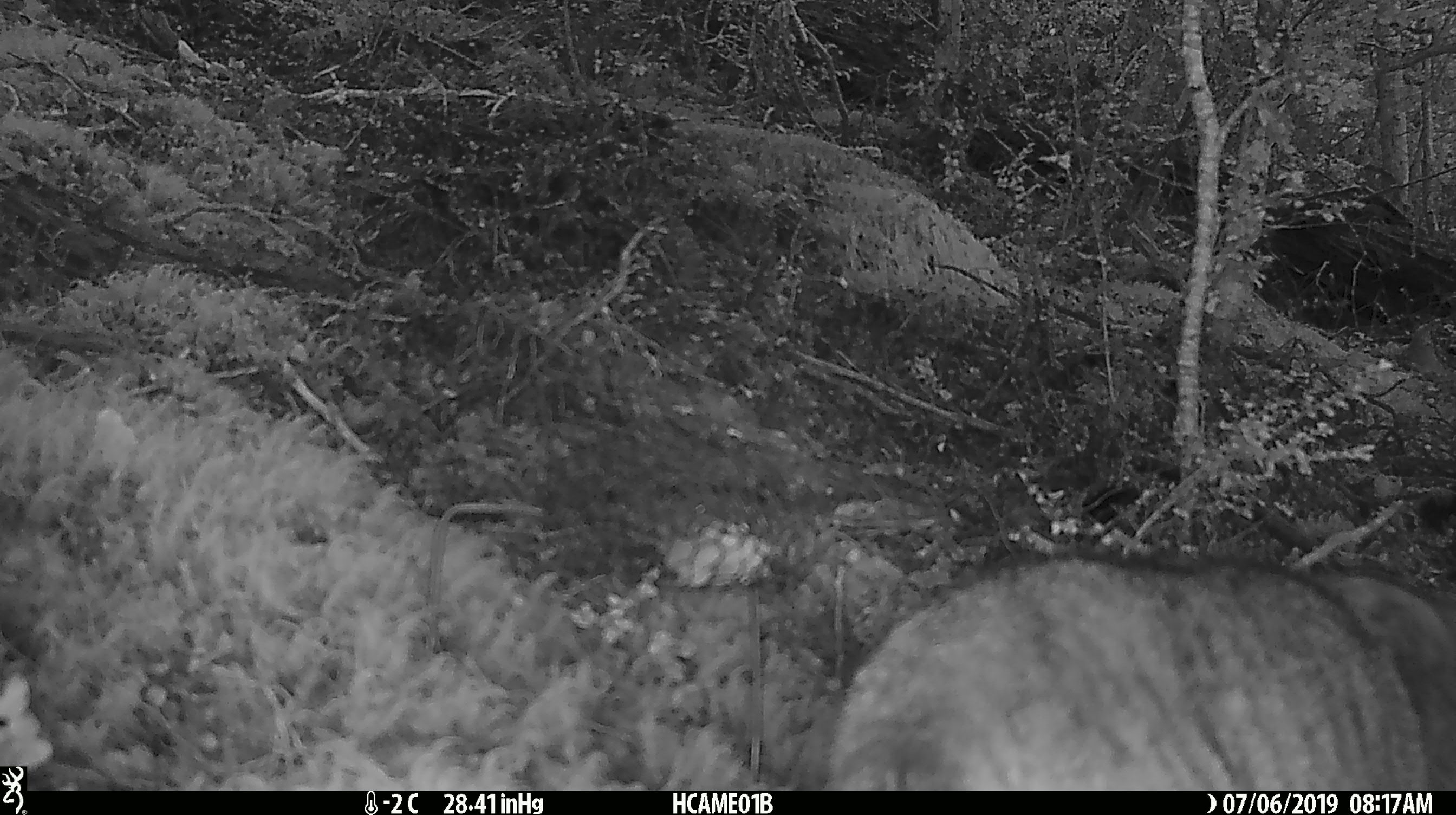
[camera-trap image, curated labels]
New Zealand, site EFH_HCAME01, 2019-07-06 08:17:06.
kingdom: Animalia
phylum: Chordata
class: Mammalia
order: Carnivora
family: Felidae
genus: Felis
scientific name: Felis catus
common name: domestic cat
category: cat